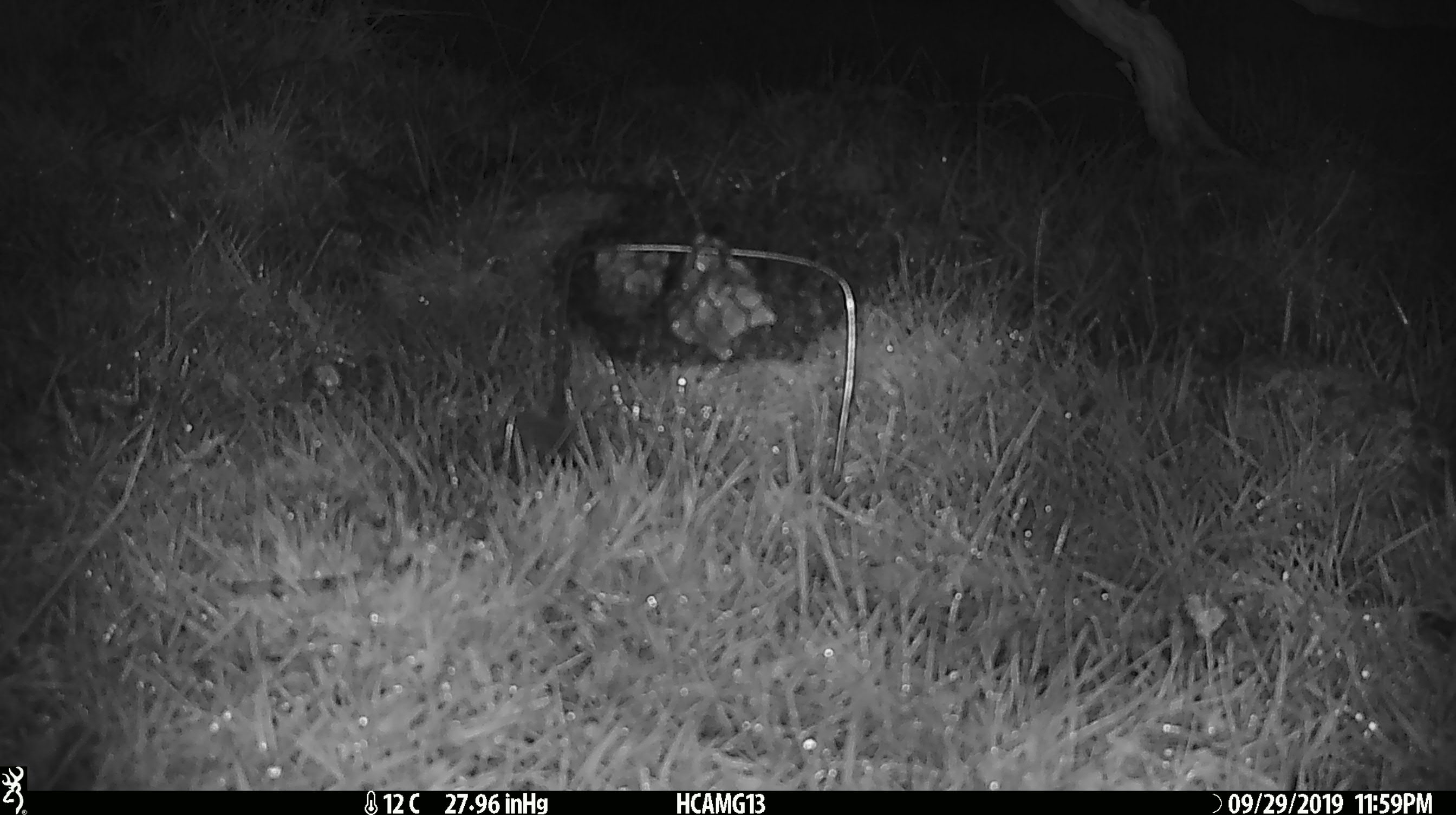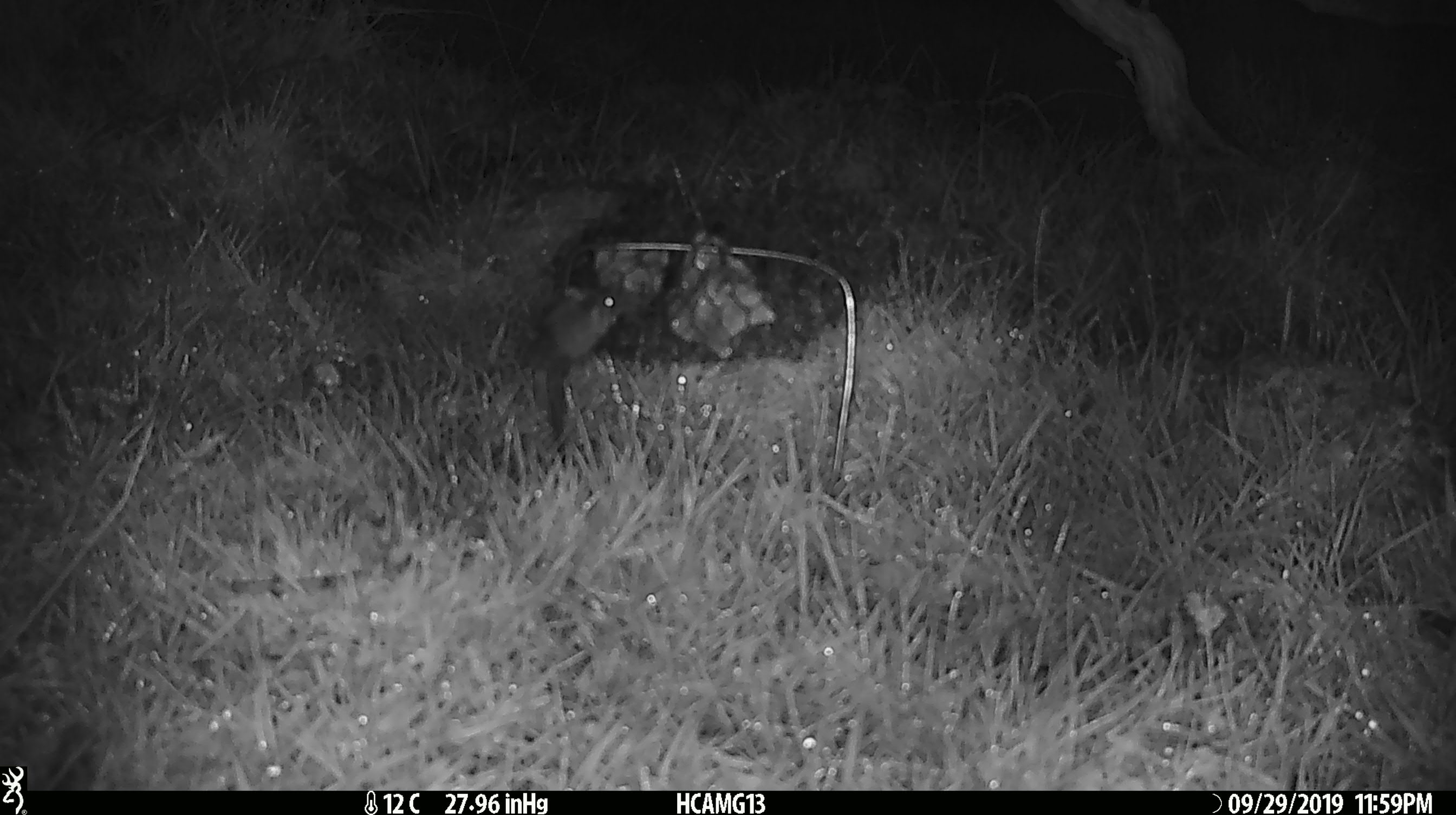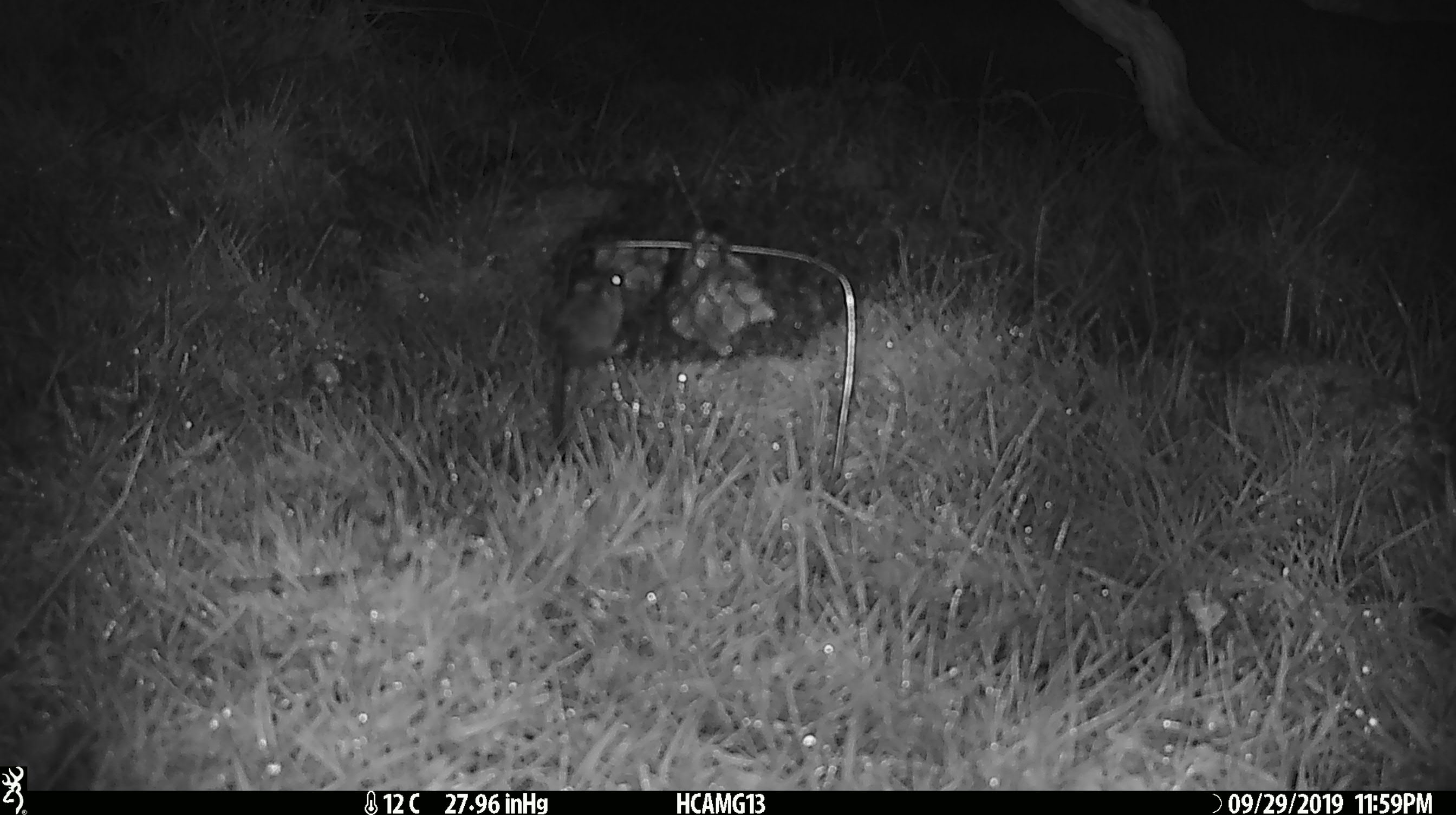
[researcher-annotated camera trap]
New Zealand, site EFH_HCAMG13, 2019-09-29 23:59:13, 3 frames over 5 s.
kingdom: Animalia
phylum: Chordata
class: Mammalia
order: Rodentia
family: Muridae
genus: Mus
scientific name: Mus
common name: mouse